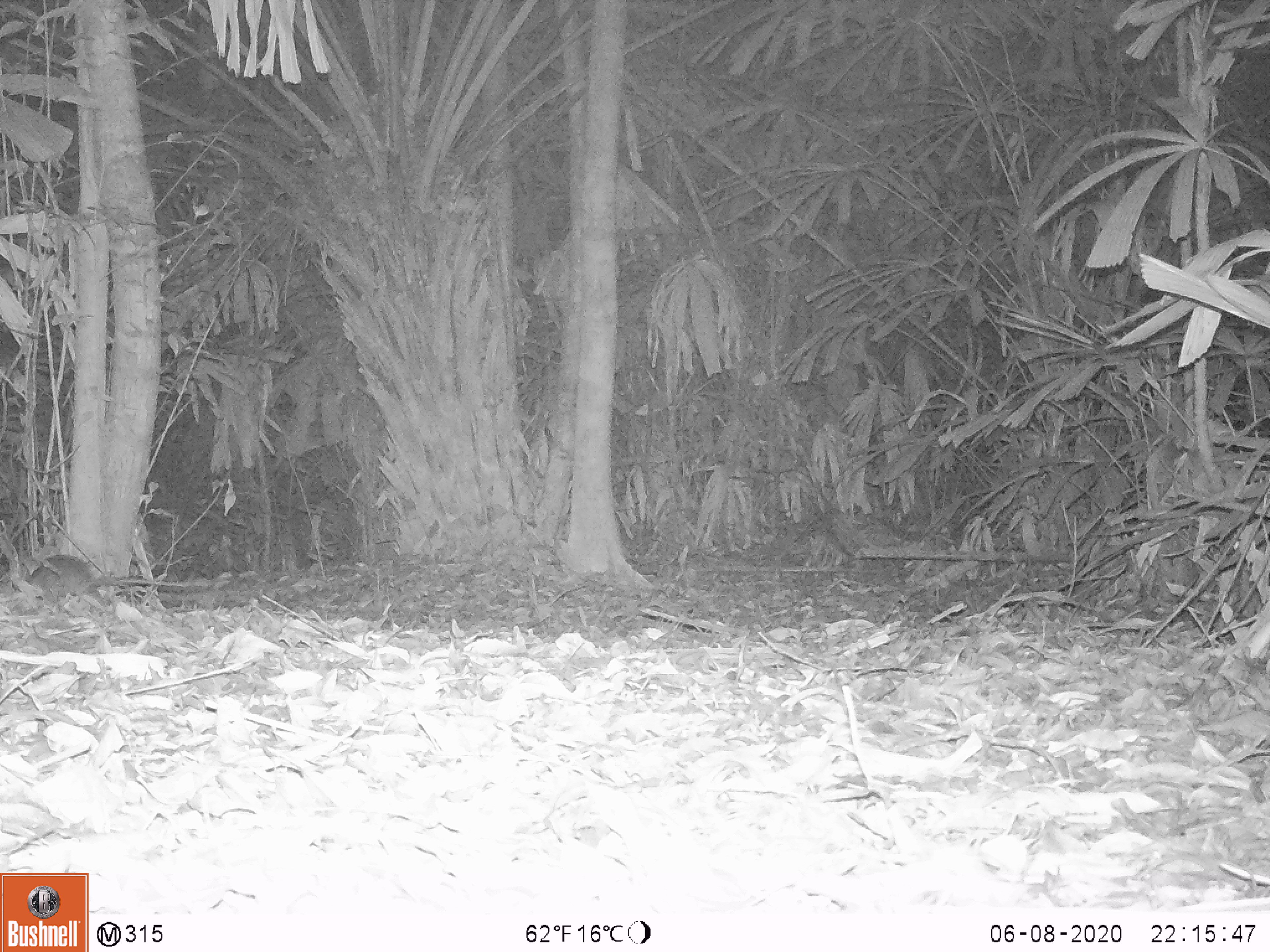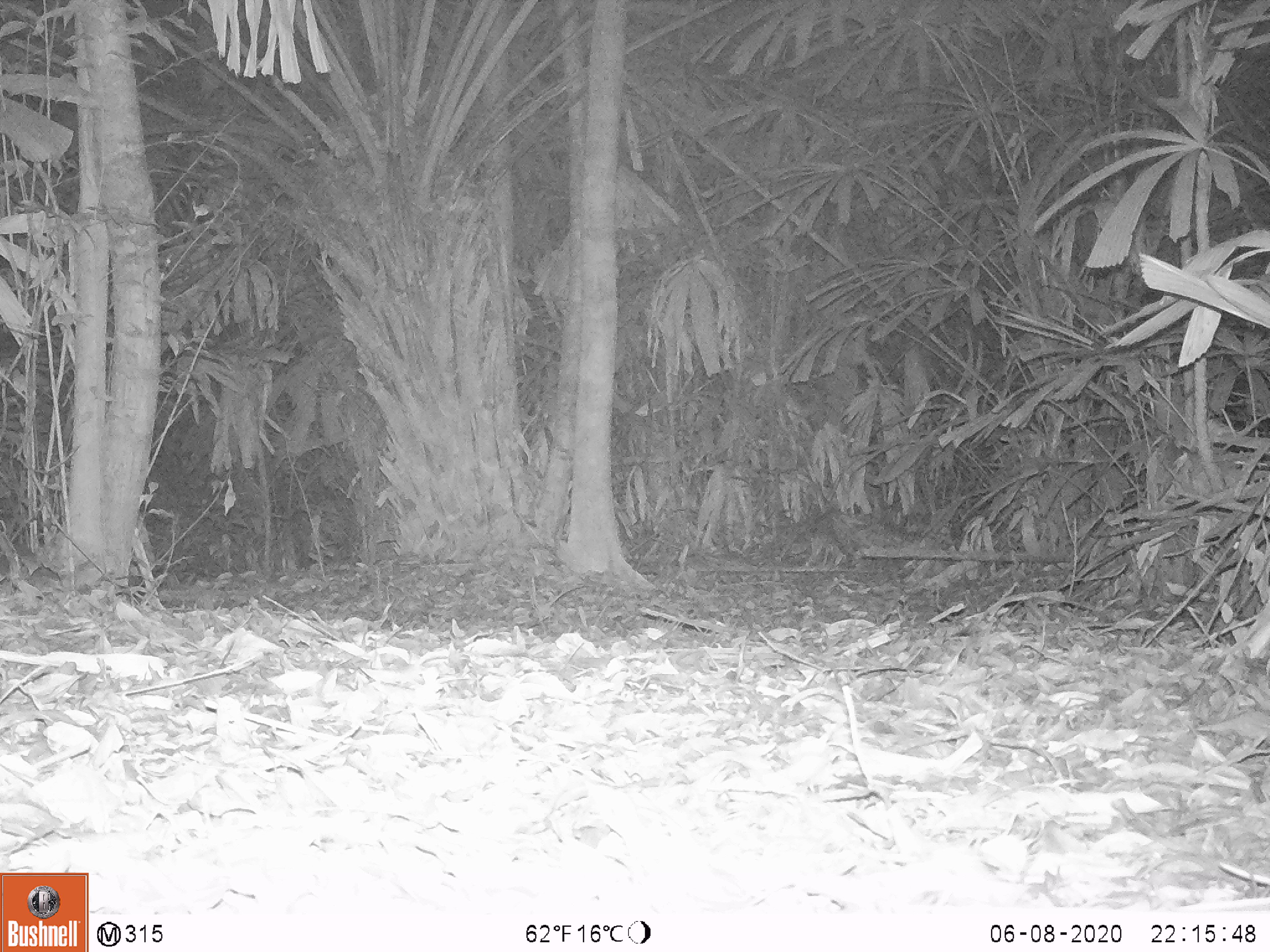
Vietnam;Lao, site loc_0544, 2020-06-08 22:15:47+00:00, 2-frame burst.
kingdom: Animalia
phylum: Chordata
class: Mammalia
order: Rodentia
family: Muridae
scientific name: Muridae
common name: old-world mice and rats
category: unidentified murid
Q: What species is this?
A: Unidentified murid (old-world mice and rats) (Muridae).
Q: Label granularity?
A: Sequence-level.